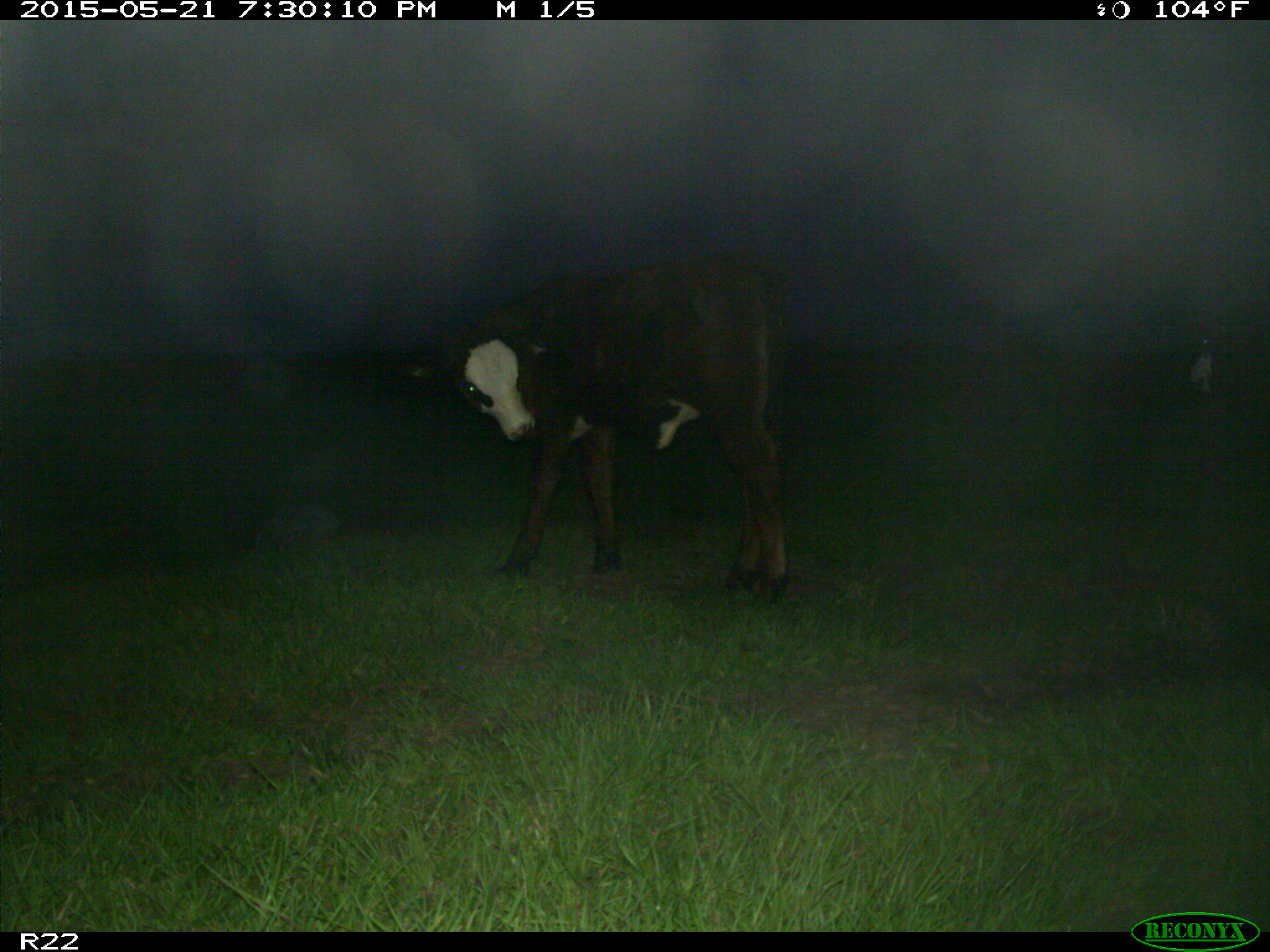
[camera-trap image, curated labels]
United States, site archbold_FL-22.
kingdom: Animalia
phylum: Chordata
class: Mammalia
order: Artiodactyla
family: Bovidae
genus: Bos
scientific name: Bos taurus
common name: domestic cow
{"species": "Bos taurus (domestic cow)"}